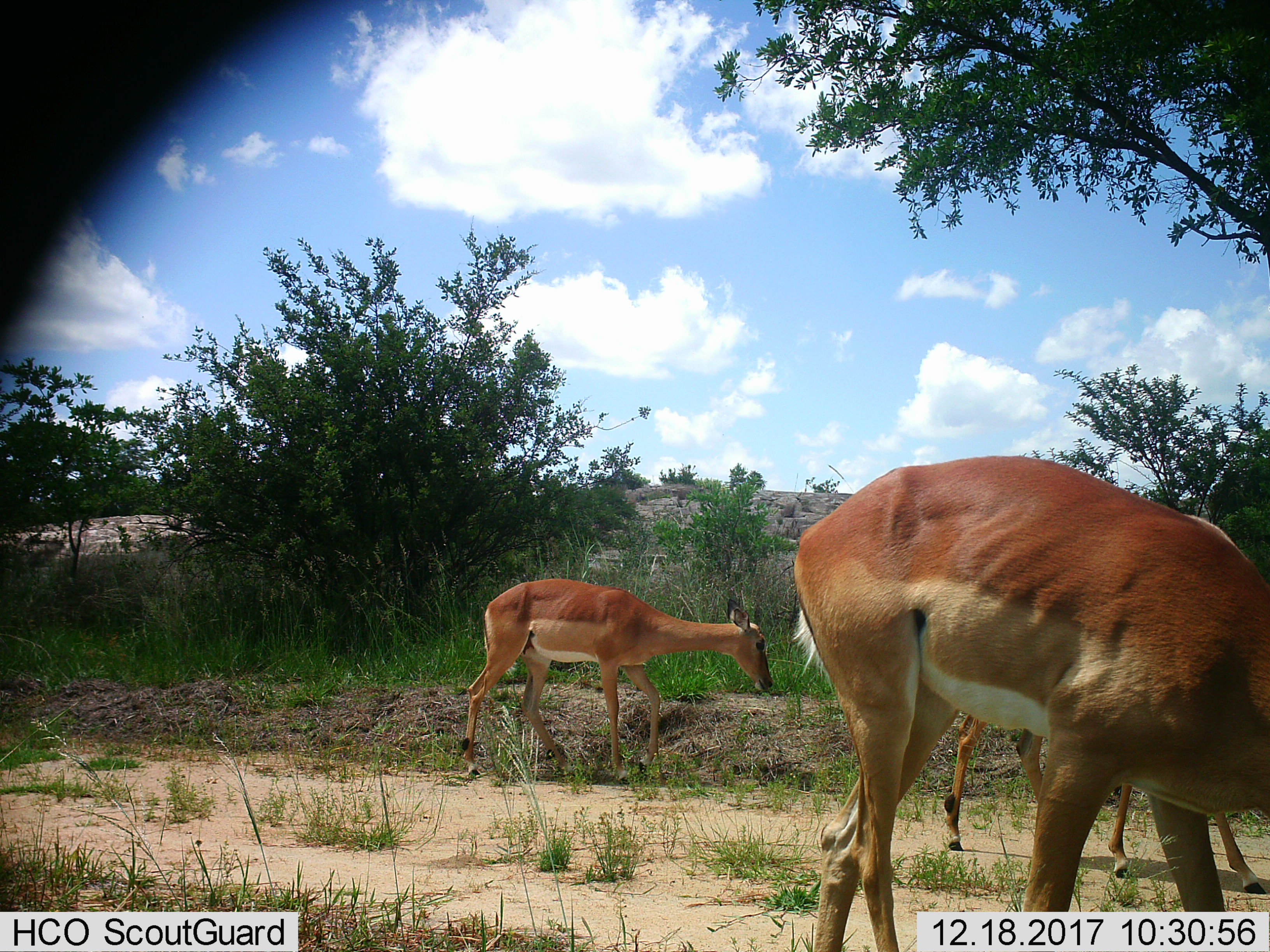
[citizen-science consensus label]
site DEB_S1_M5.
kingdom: Animalia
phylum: Chordata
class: Mammalia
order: Artiodactyla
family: Bovidae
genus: Aepyceros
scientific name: Aepyceros melampus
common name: impala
Impala (Aepyceros melampus), count 3. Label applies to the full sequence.